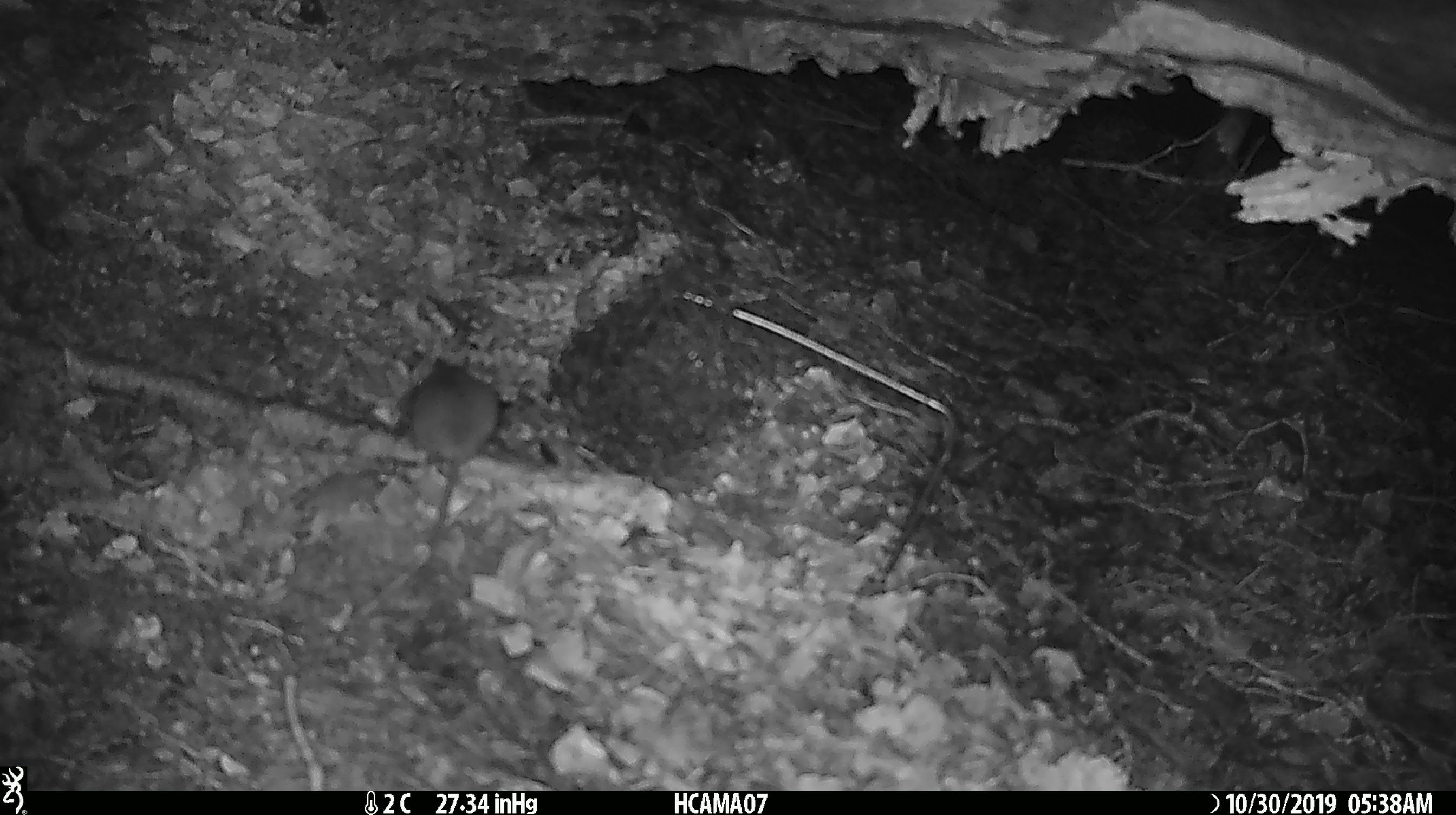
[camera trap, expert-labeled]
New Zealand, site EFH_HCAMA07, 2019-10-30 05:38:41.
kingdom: Animalia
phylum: Chordata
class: Mammalia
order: Rodentia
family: Muridae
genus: Mus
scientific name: Mus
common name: mouse